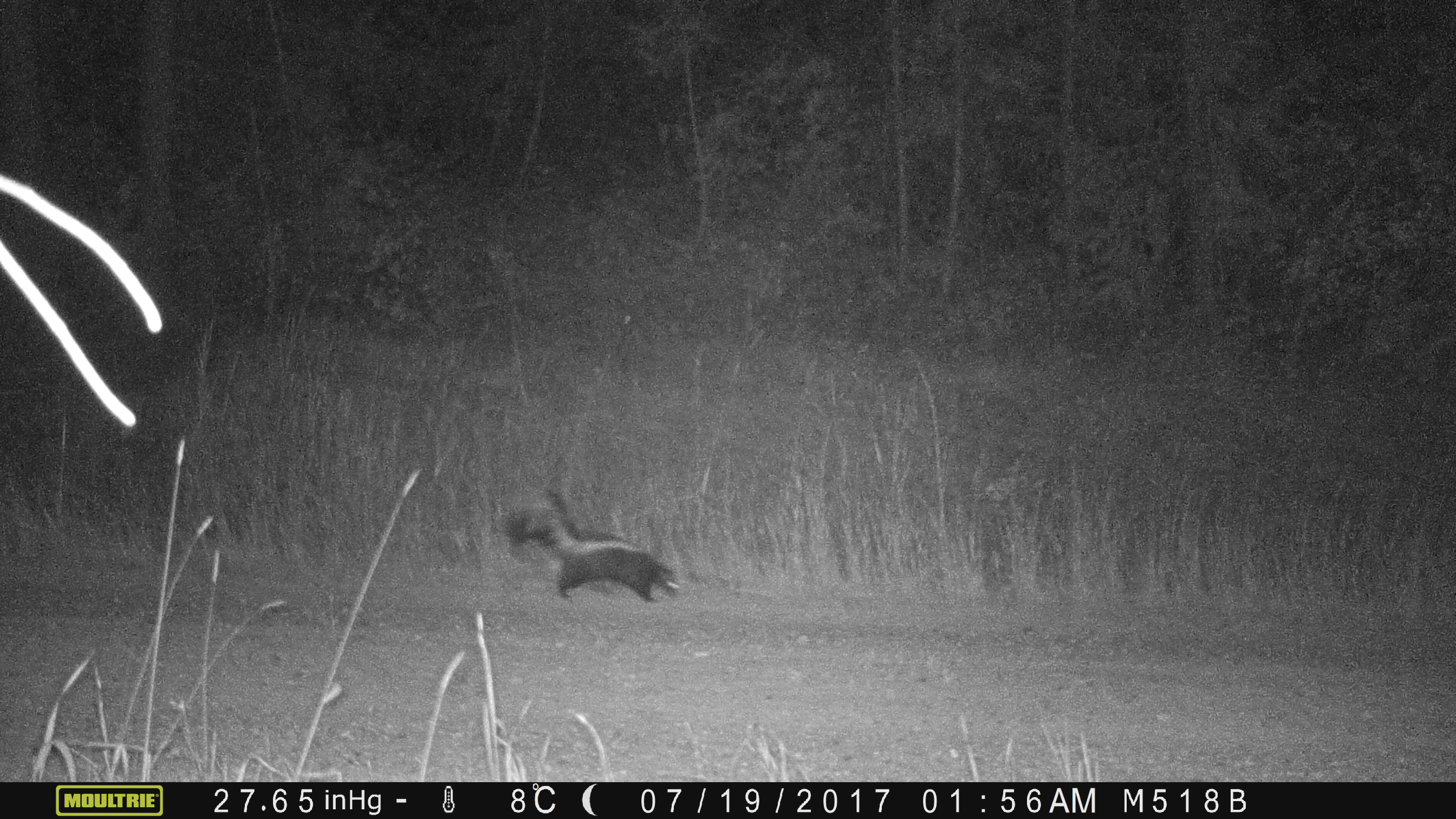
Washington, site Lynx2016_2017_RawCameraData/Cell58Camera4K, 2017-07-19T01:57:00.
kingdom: Animalia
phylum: Chordata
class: Mammalia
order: Carnivora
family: Mephitidae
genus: Mephitis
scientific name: Mephitis mephitis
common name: striped skunk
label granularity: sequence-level